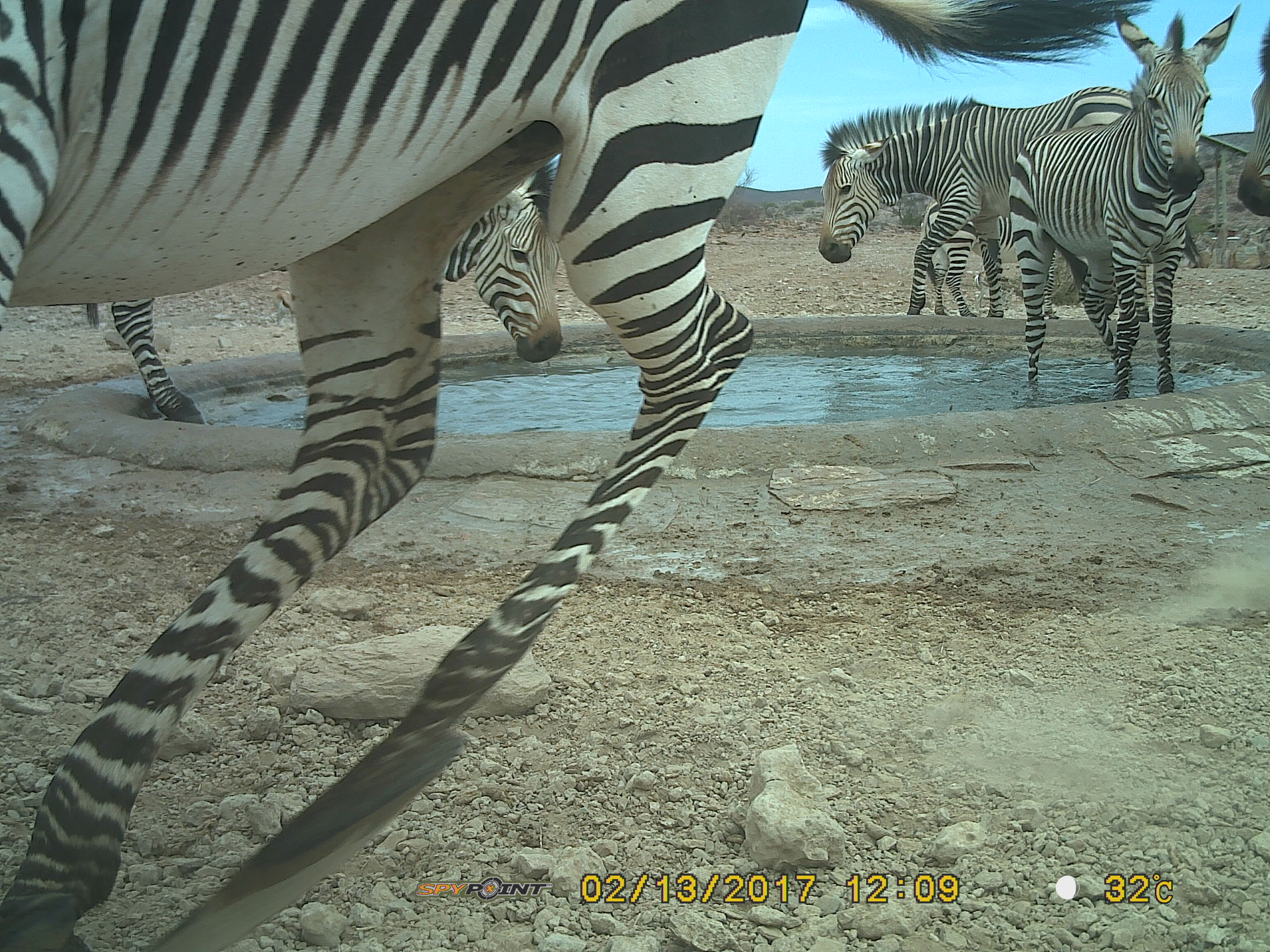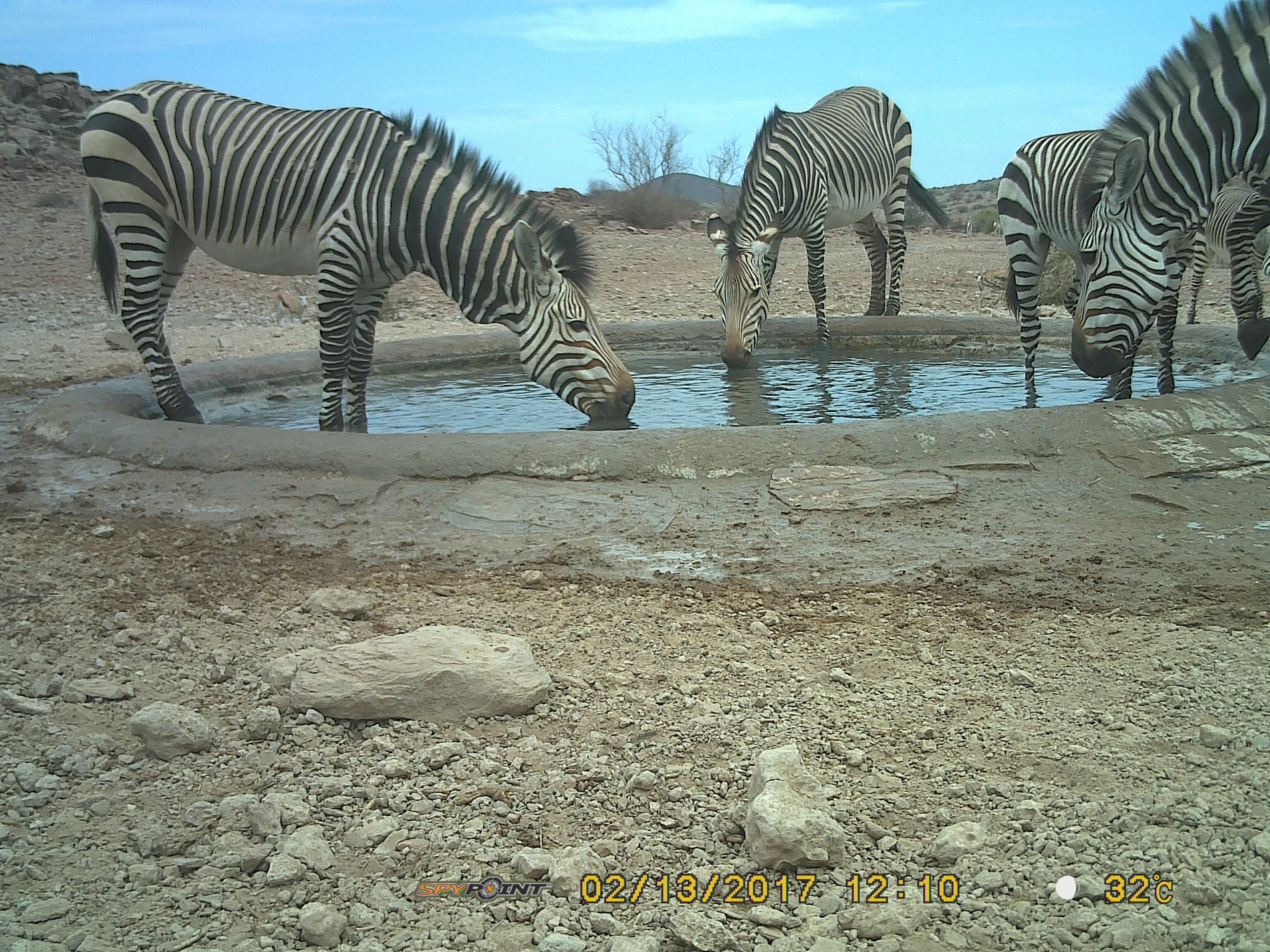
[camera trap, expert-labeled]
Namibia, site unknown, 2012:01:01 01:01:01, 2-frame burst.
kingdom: Animalia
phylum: Chordata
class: Mammalia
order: Perissodactyla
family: Equidae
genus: Equus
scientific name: Equus zebra hartmannae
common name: hartmann's mountain zebra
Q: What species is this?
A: Equus zebra hartmannae (hartmann's mountain zebra).